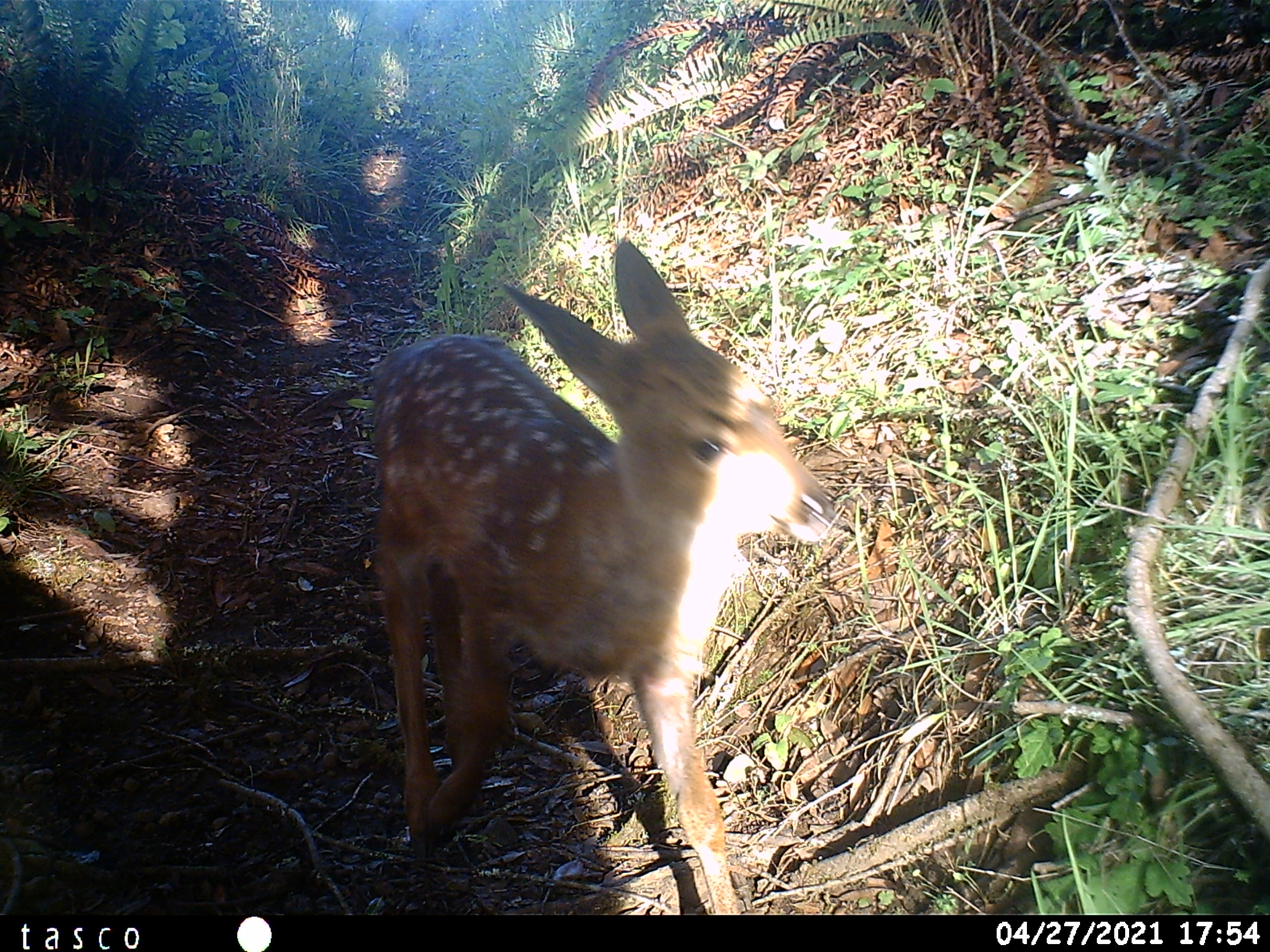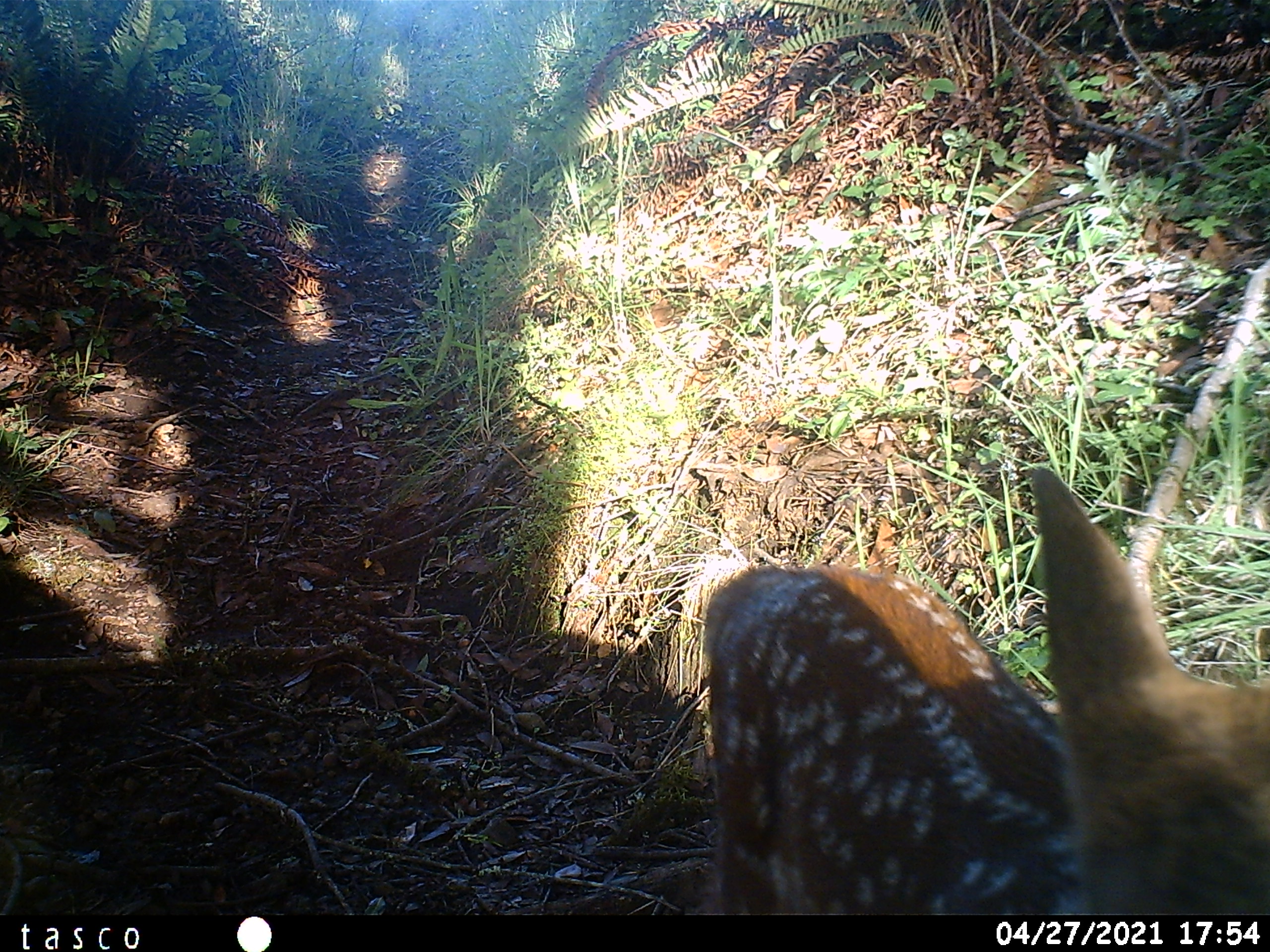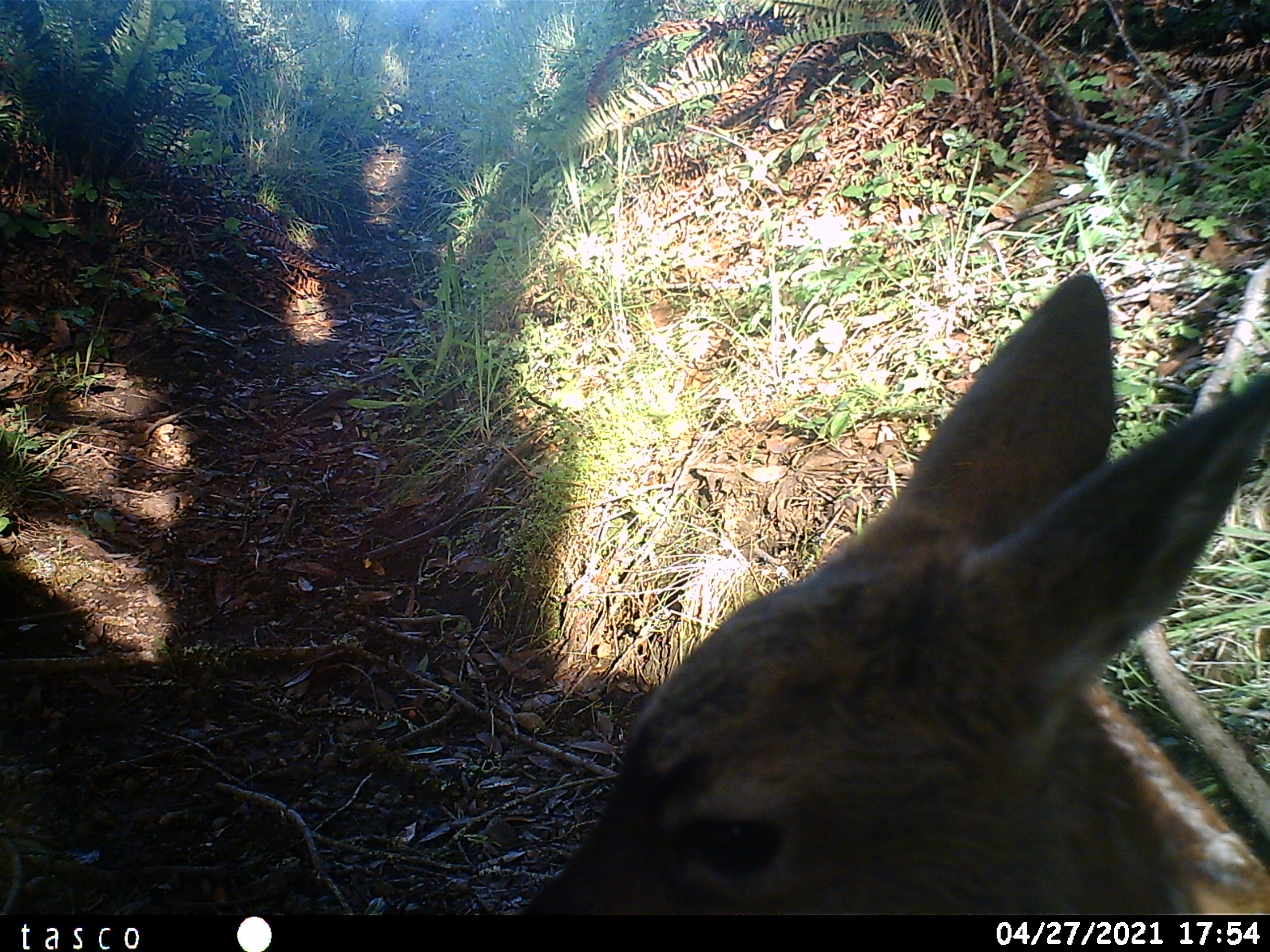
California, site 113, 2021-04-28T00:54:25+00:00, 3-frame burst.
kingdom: Animalia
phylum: Chordata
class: Mammalia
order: Artiodactyla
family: Cervidae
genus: Odocoileus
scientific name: Odocoileus hemionus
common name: mule deer